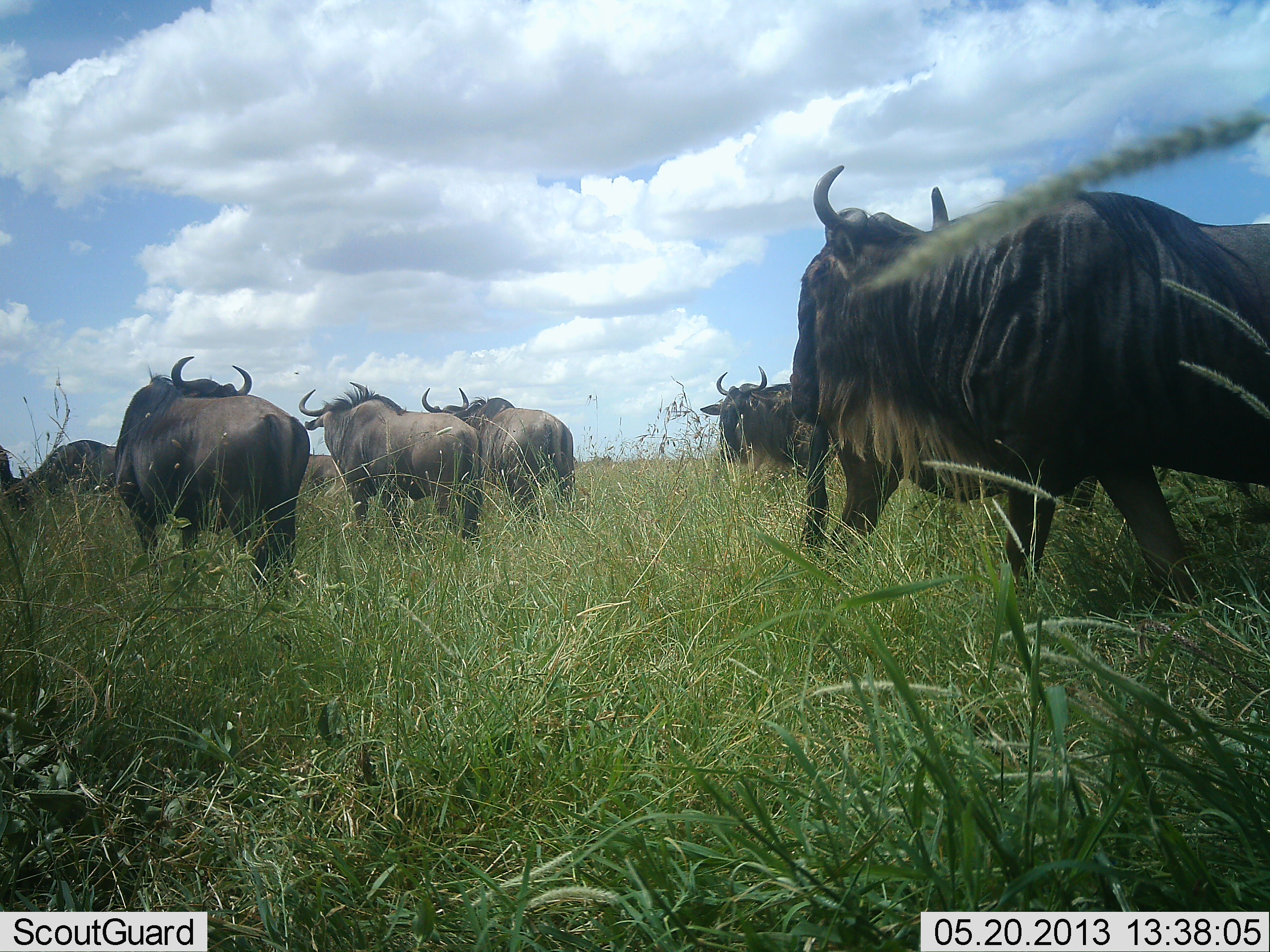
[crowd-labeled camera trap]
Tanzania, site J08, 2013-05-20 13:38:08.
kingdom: Animalia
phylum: Chordata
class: Mammalia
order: Artiodactyla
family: Bovidae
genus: Connochaetes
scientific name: Connochaetes taurinus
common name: blue wildebeest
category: wildebeest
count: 7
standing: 55%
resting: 0%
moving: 61%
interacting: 3%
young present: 0%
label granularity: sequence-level